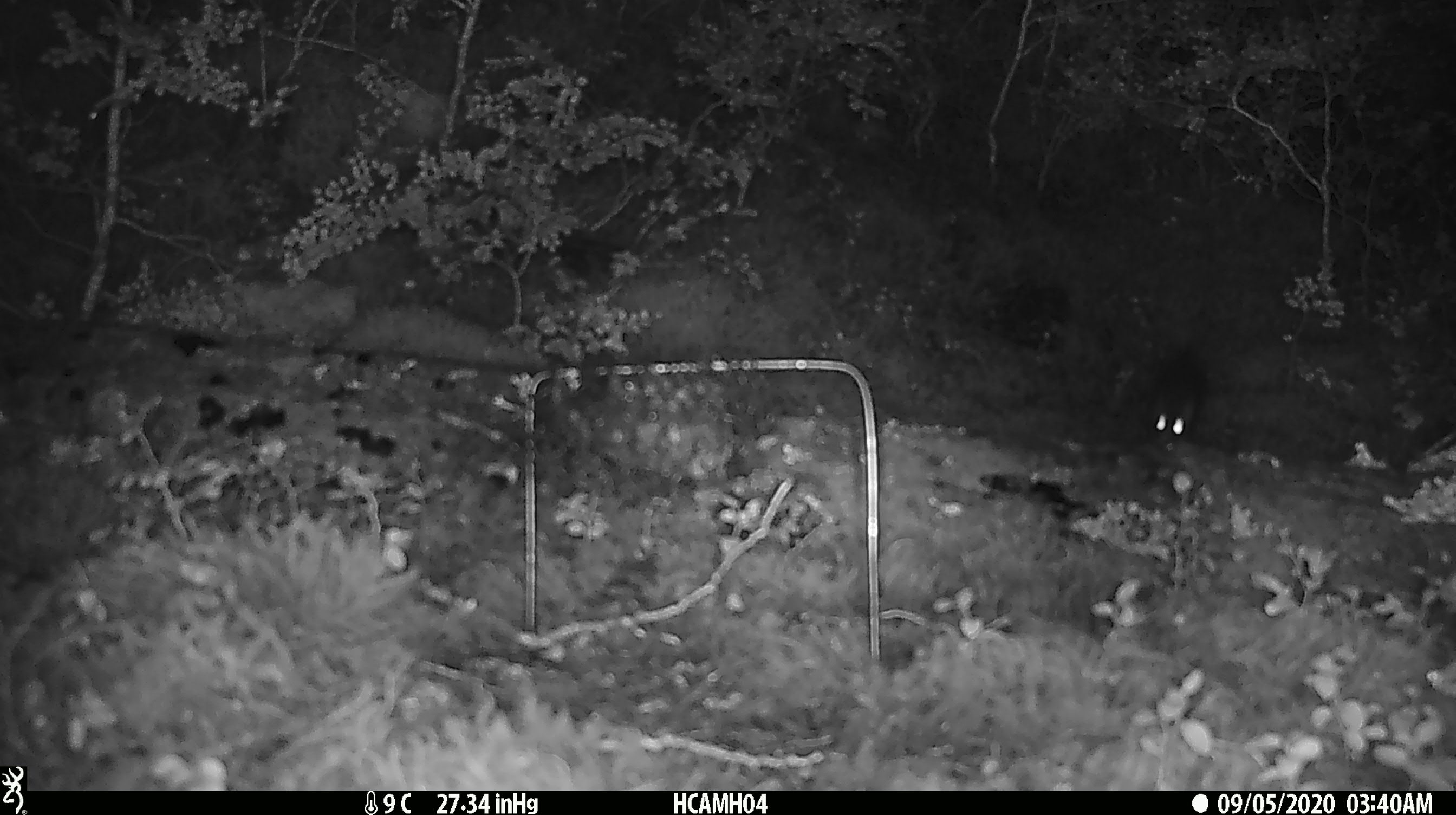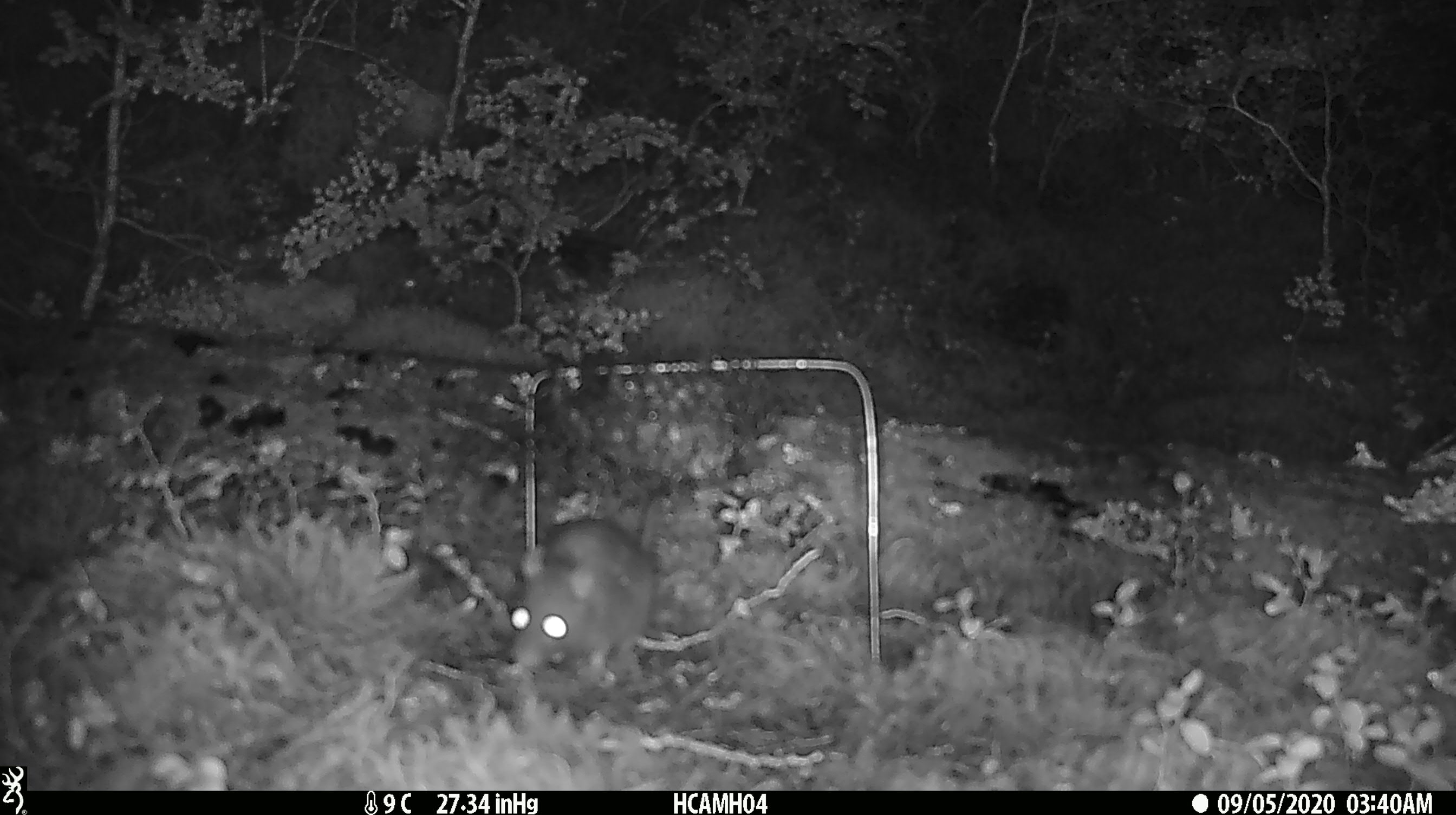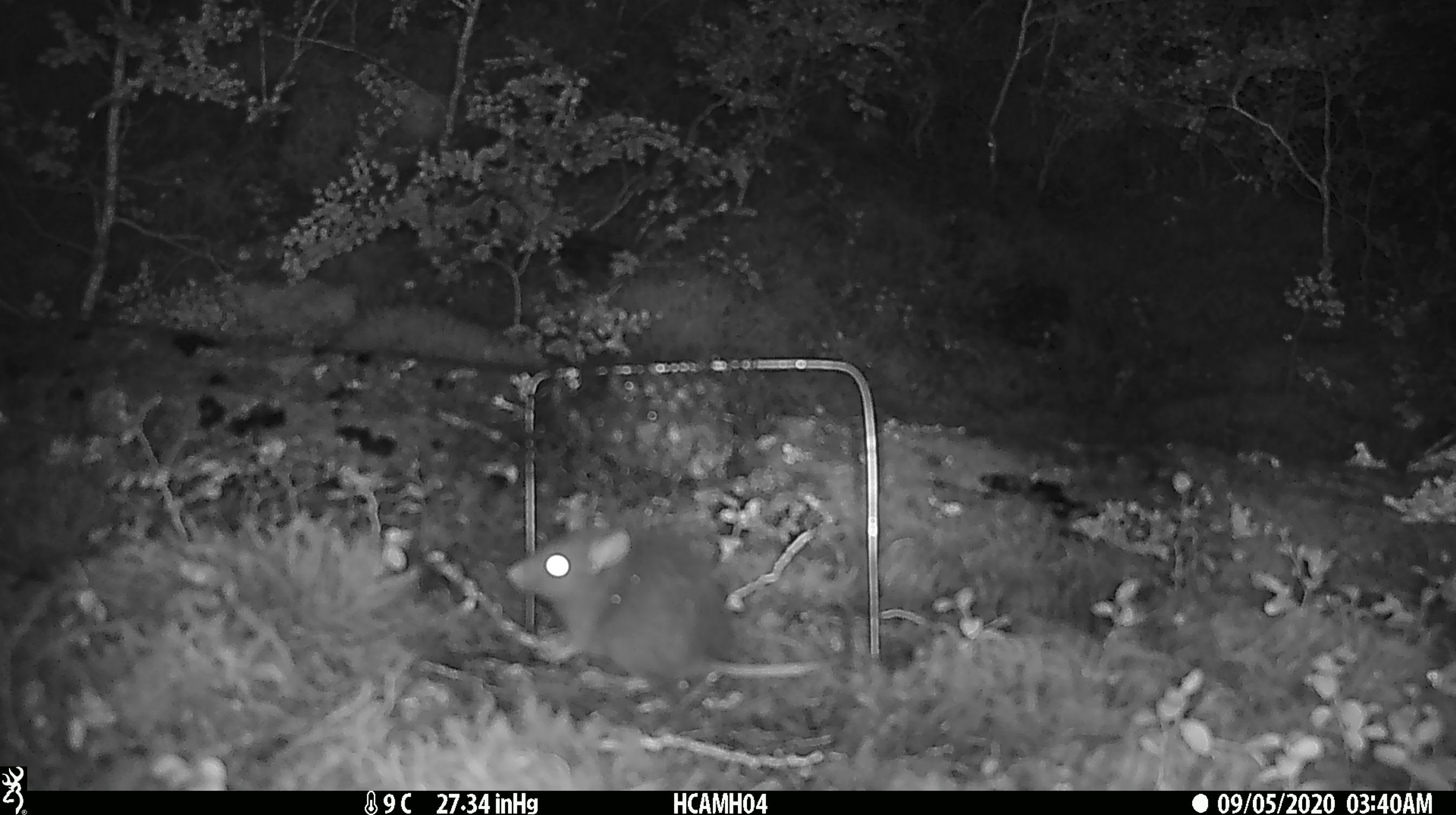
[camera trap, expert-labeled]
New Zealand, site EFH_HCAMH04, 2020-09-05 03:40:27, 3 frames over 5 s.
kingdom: Animalia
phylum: Chordata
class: Mammalia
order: Rodentia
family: Muridae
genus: Rattus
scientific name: Rattus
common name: rat